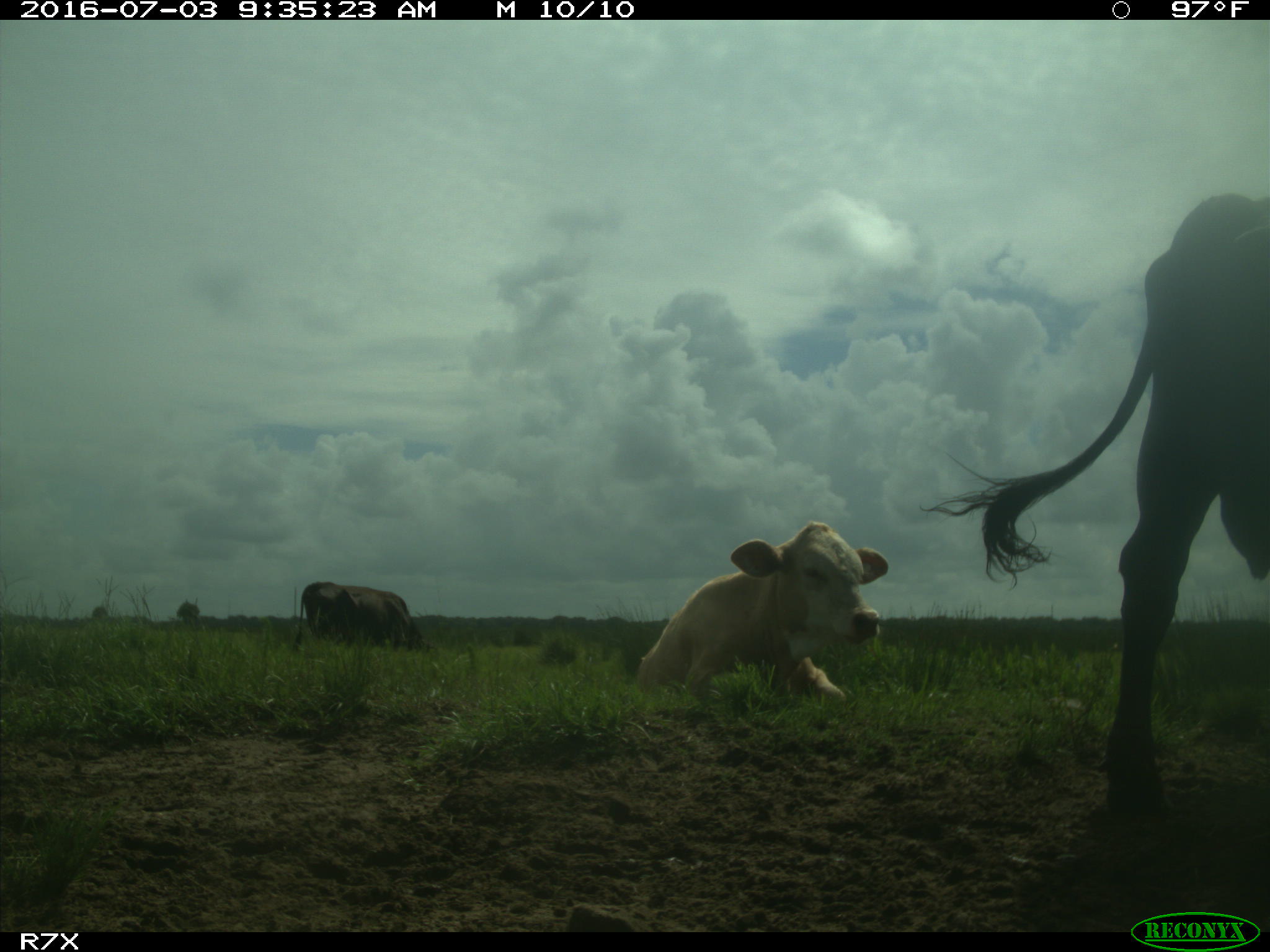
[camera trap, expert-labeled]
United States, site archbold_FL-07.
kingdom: Animalia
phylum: Chordata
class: Mammalia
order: Artiodactyla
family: Bovidae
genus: Bos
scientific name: Bos taurus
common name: domestic cow